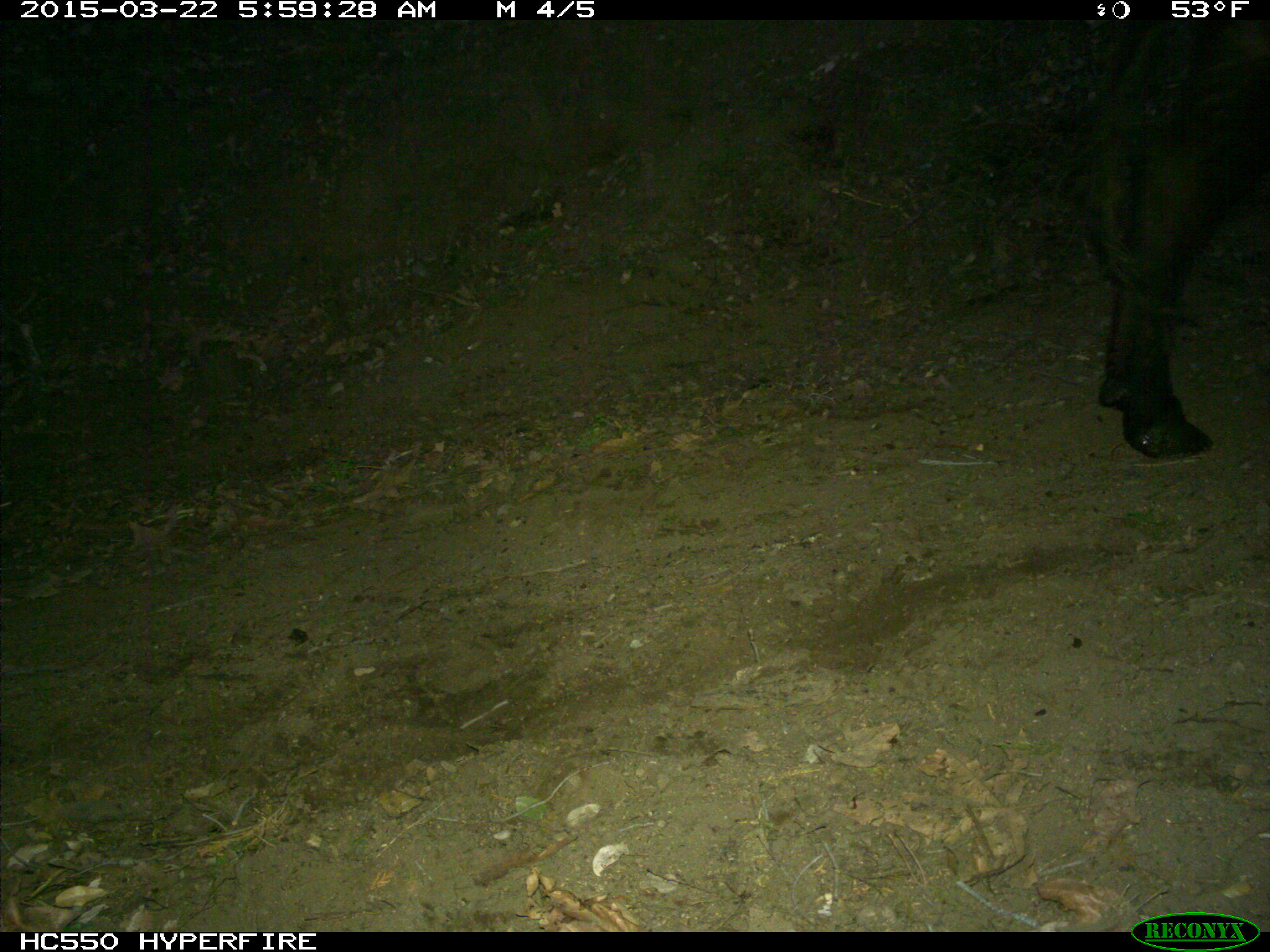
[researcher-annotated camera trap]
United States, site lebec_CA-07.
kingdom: Animalia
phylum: Chordata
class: Mammalia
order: Artiodactyla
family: Bovidae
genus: Bos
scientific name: Bos taurus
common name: domestic cow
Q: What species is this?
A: Bos taurus (domestic cow).